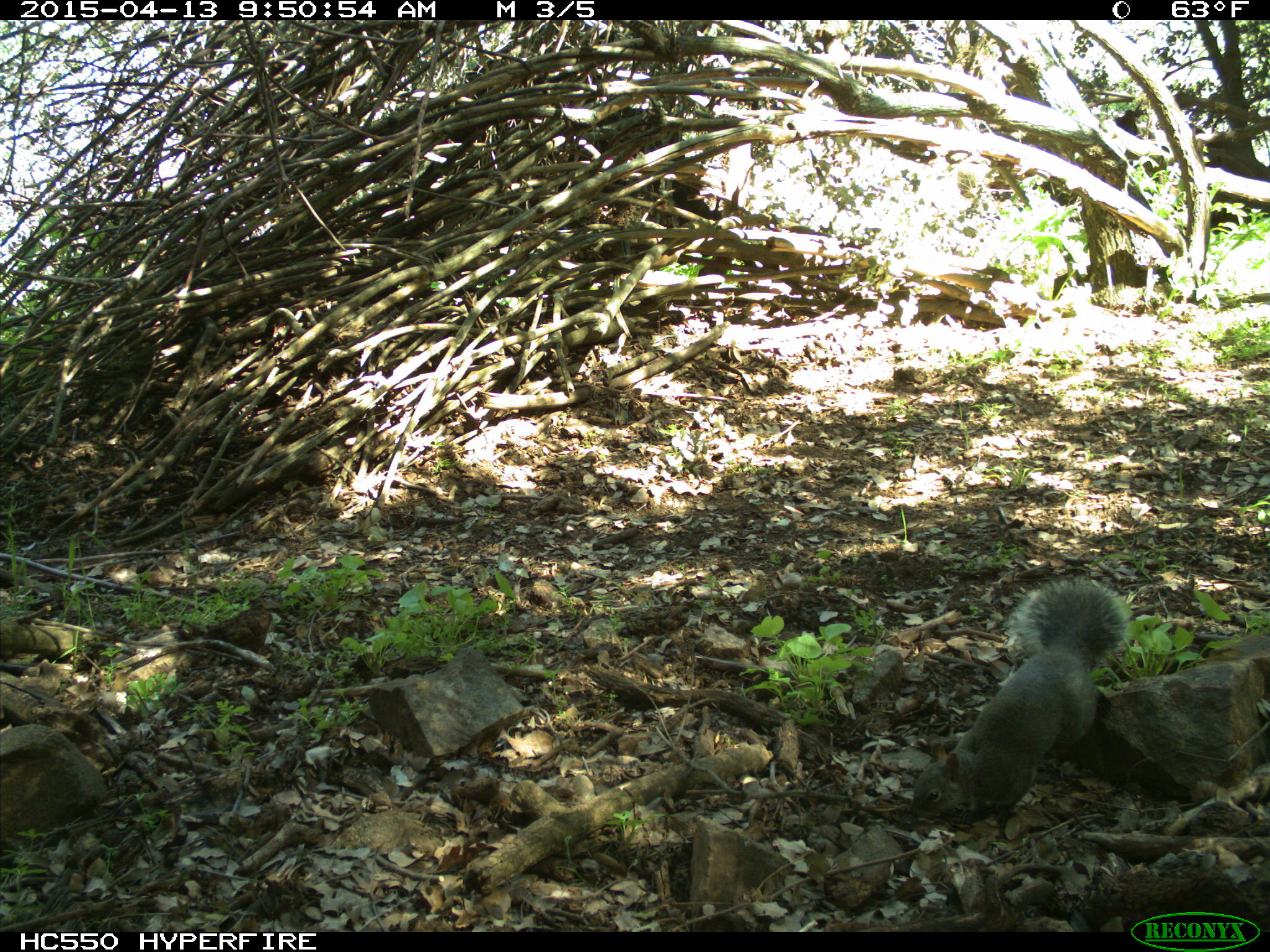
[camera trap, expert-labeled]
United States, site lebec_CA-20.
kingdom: Animalia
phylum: Chordata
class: Mammalia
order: Rodentia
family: Sciuridae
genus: Sciurus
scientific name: Sciurus carolinensis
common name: eastern gray squirrel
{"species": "Sciurus carolinensis (eastern gray squirrel)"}